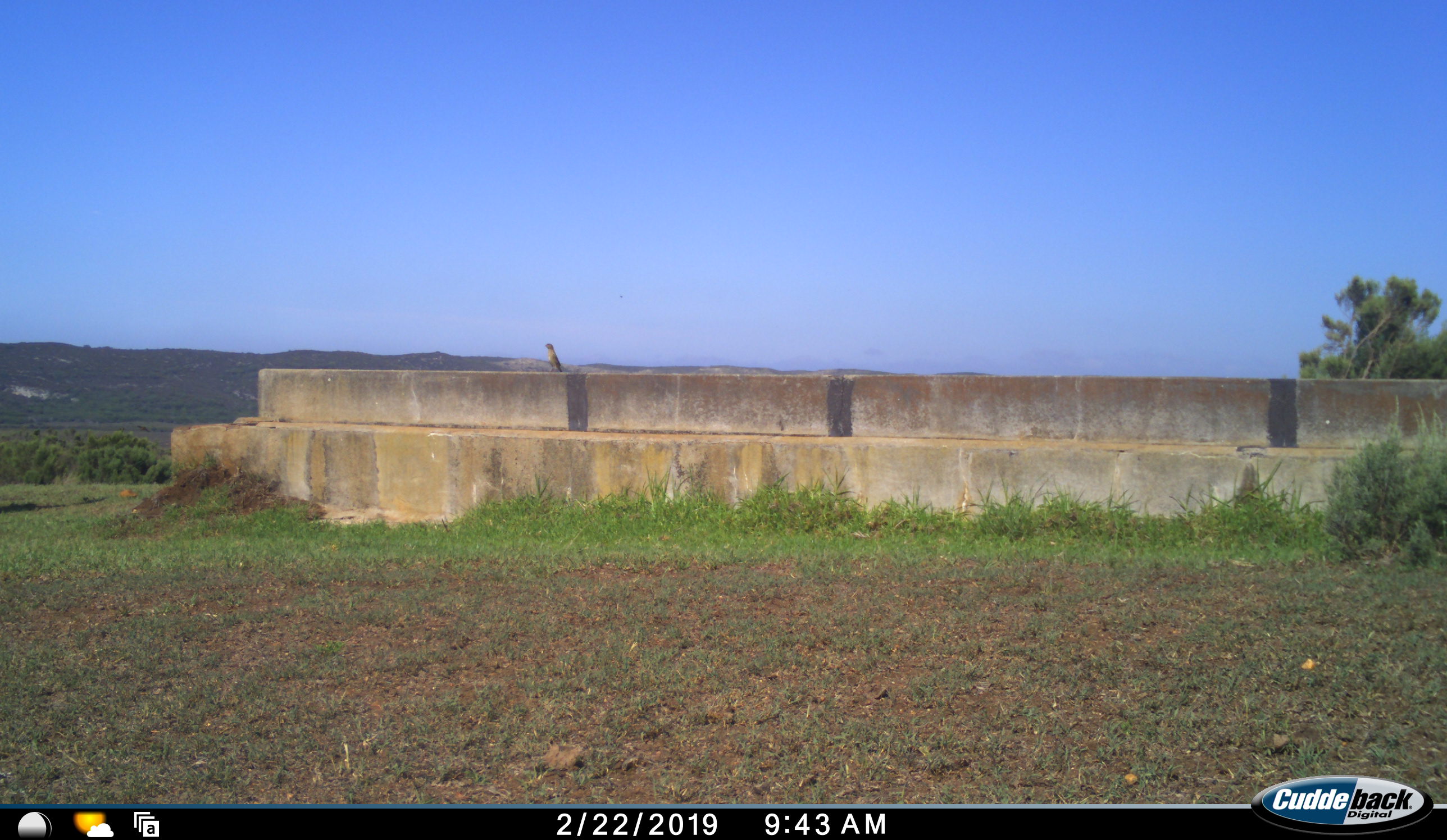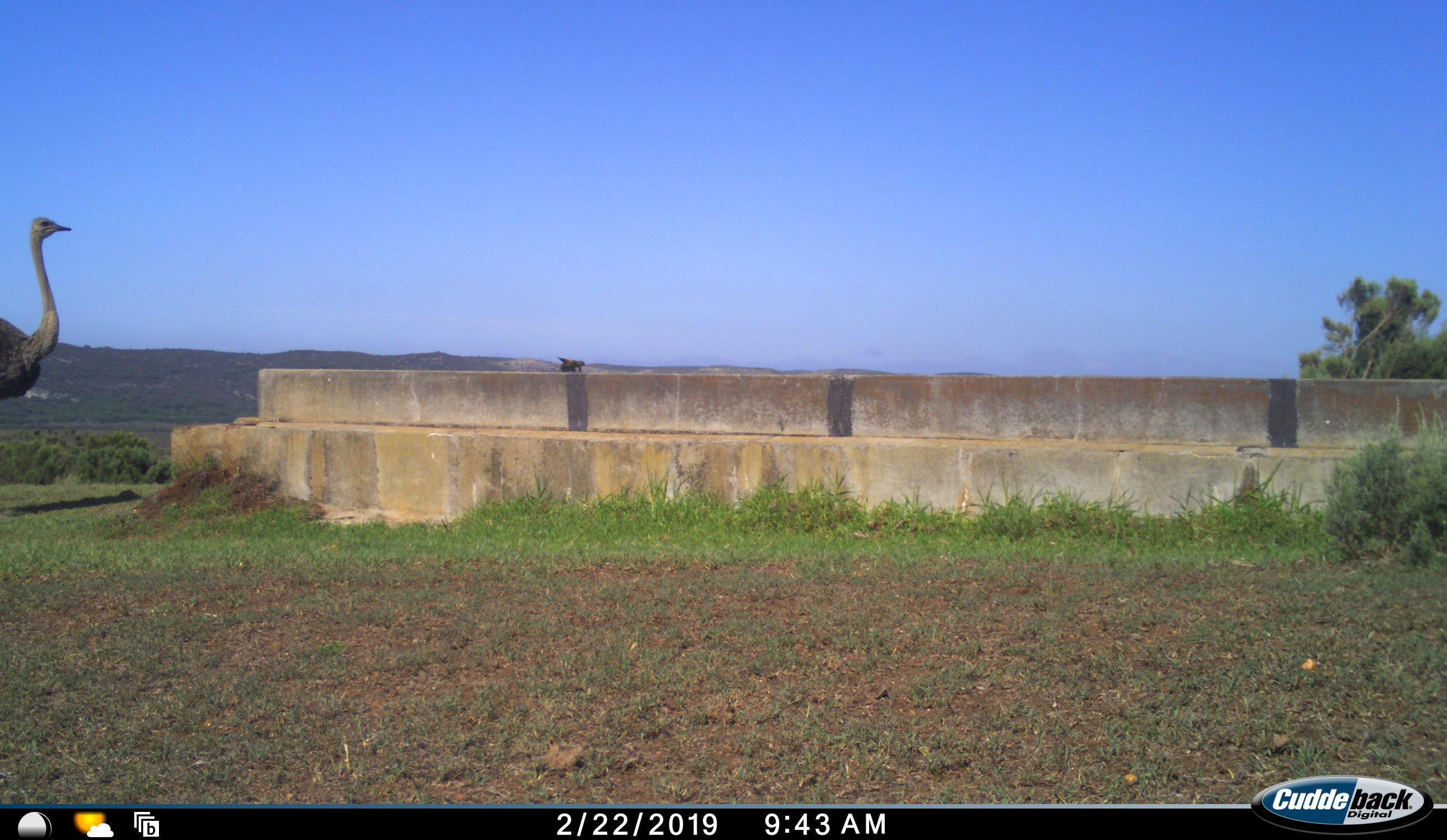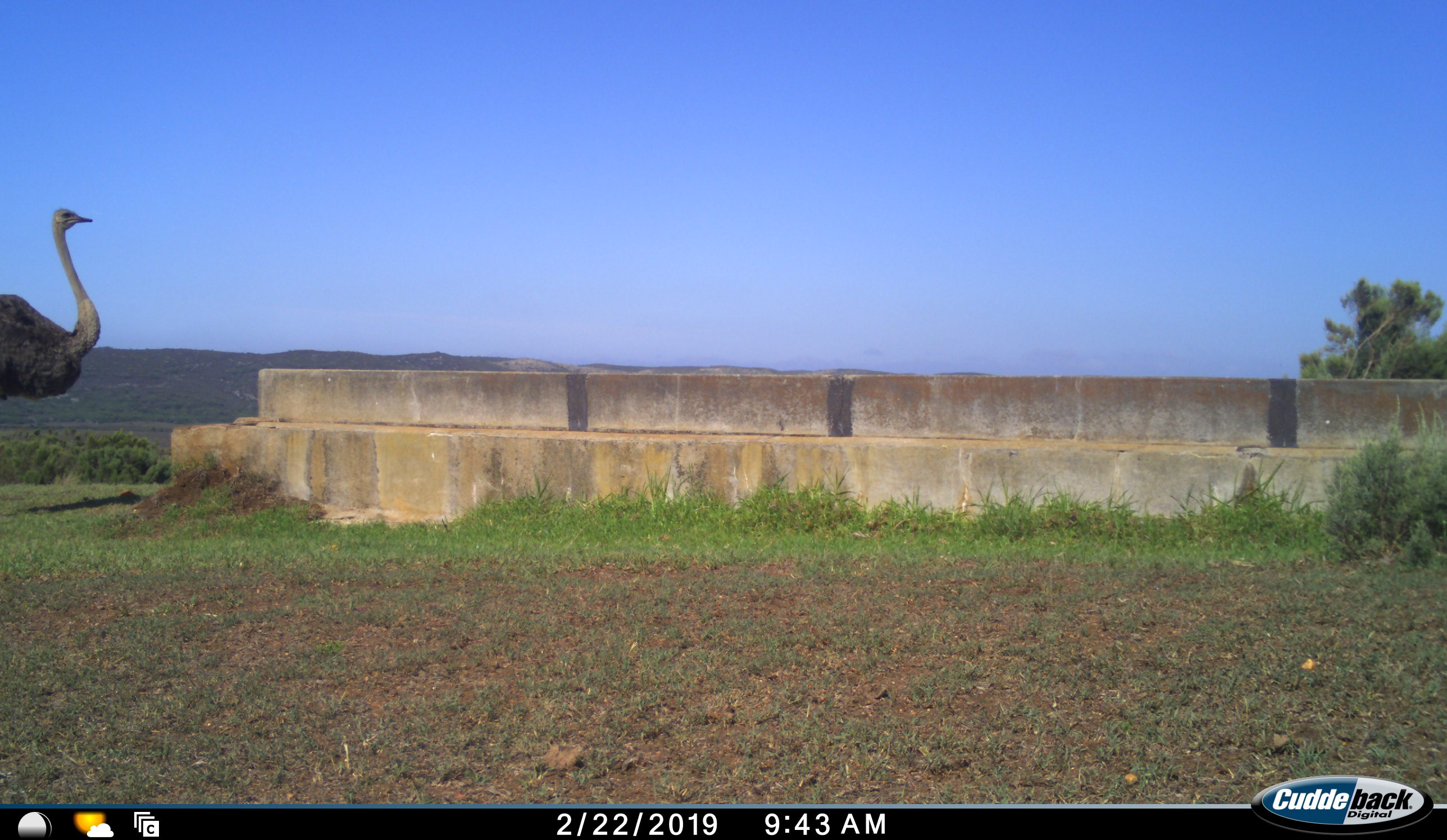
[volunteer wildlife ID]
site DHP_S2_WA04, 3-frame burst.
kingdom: Animalia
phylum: Chordata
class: Aves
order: Struthioniformes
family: Struthionidae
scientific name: Struthionidae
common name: ostrich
Ostrich (Struthionidae), count 1. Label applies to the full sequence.